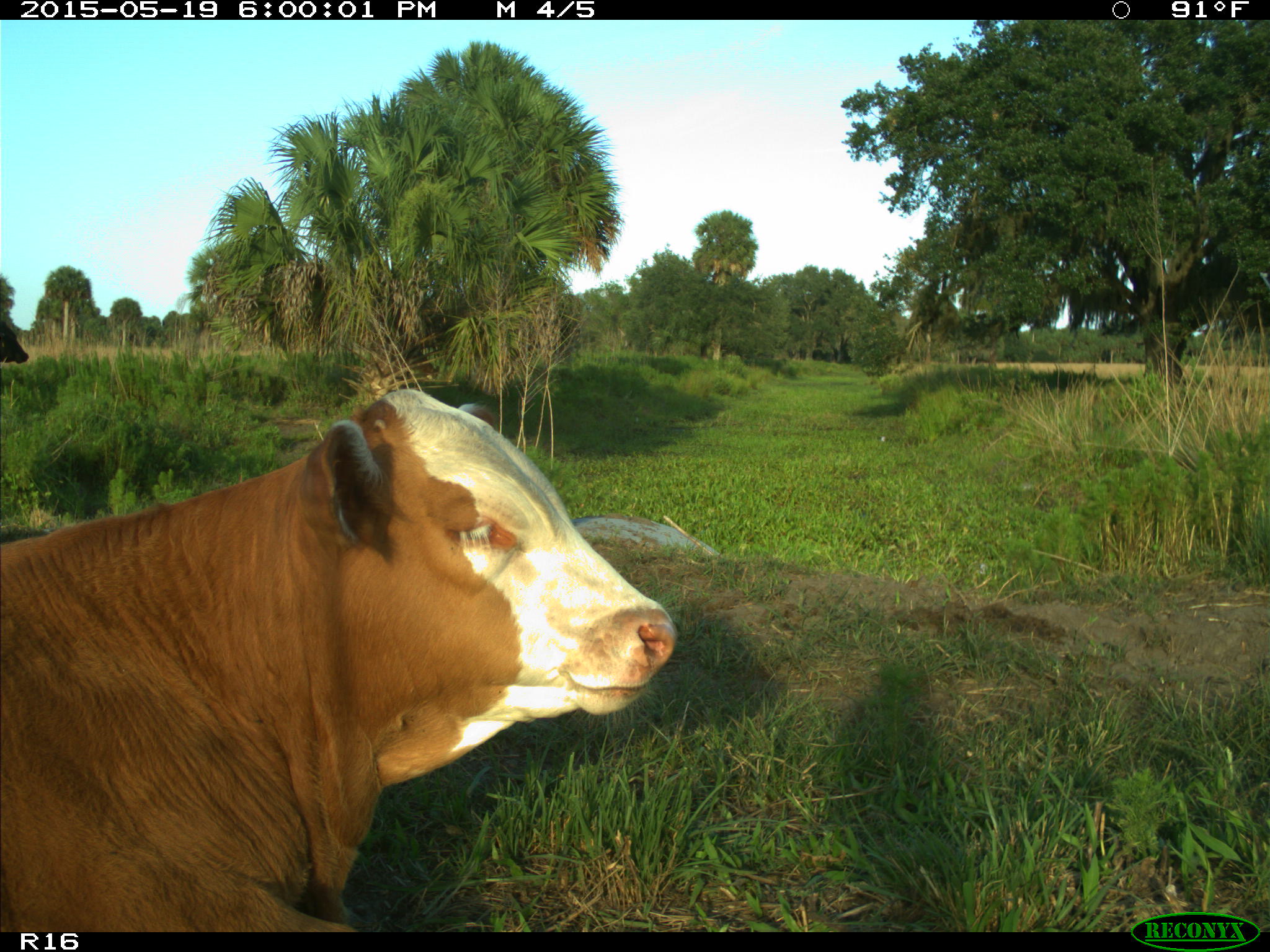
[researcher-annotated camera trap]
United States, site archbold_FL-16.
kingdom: Animalia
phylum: Chordata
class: Mammalia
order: Artiodactyla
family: Bovidae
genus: Bos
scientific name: Bos taurus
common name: domestic cow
Bos taurus (domestic cow).